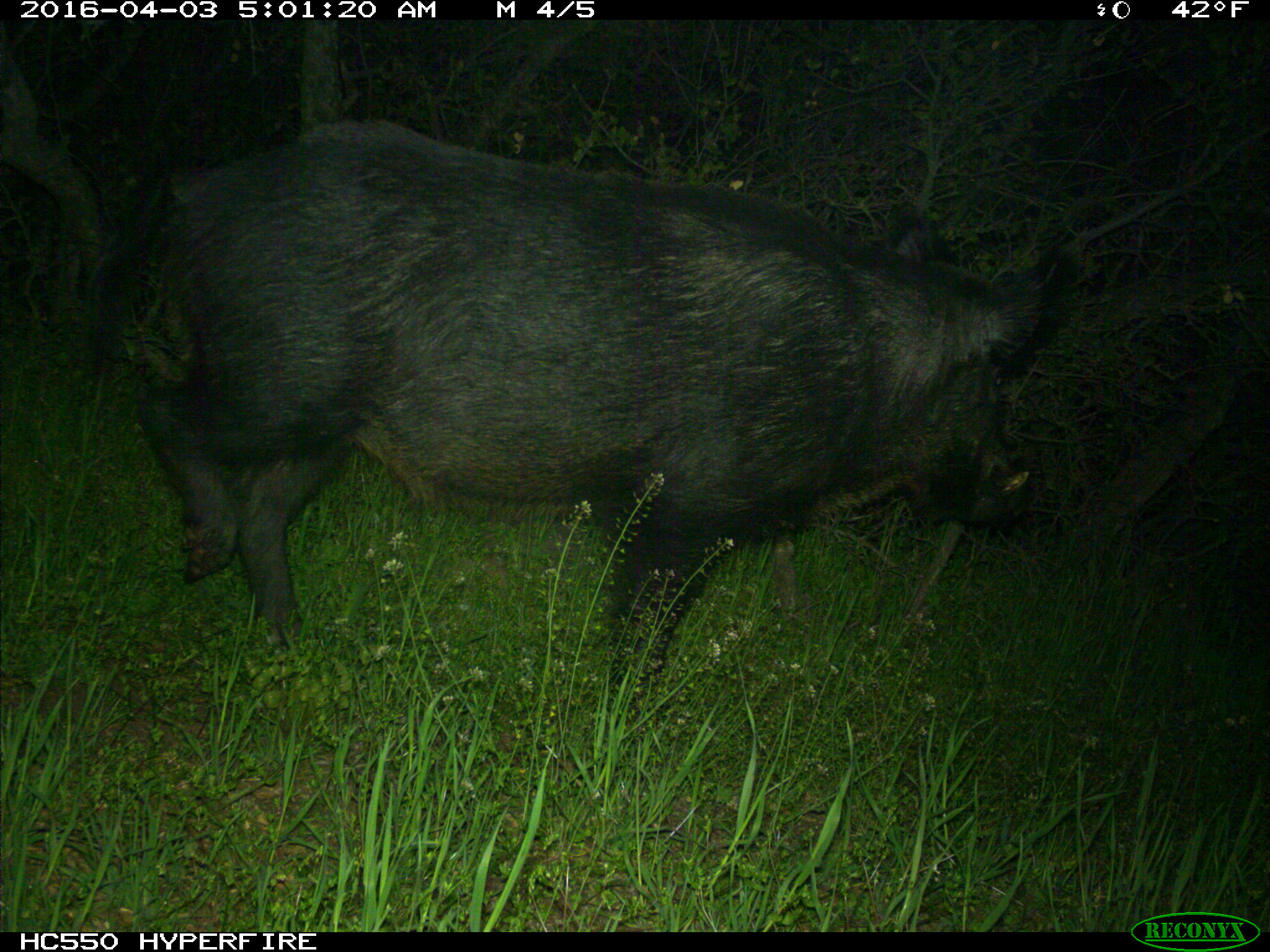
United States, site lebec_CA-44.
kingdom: Animalia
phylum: Chordata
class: Mammalia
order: Artiodactyla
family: Suidae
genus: Sus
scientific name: Sus scrofa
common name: wild boar